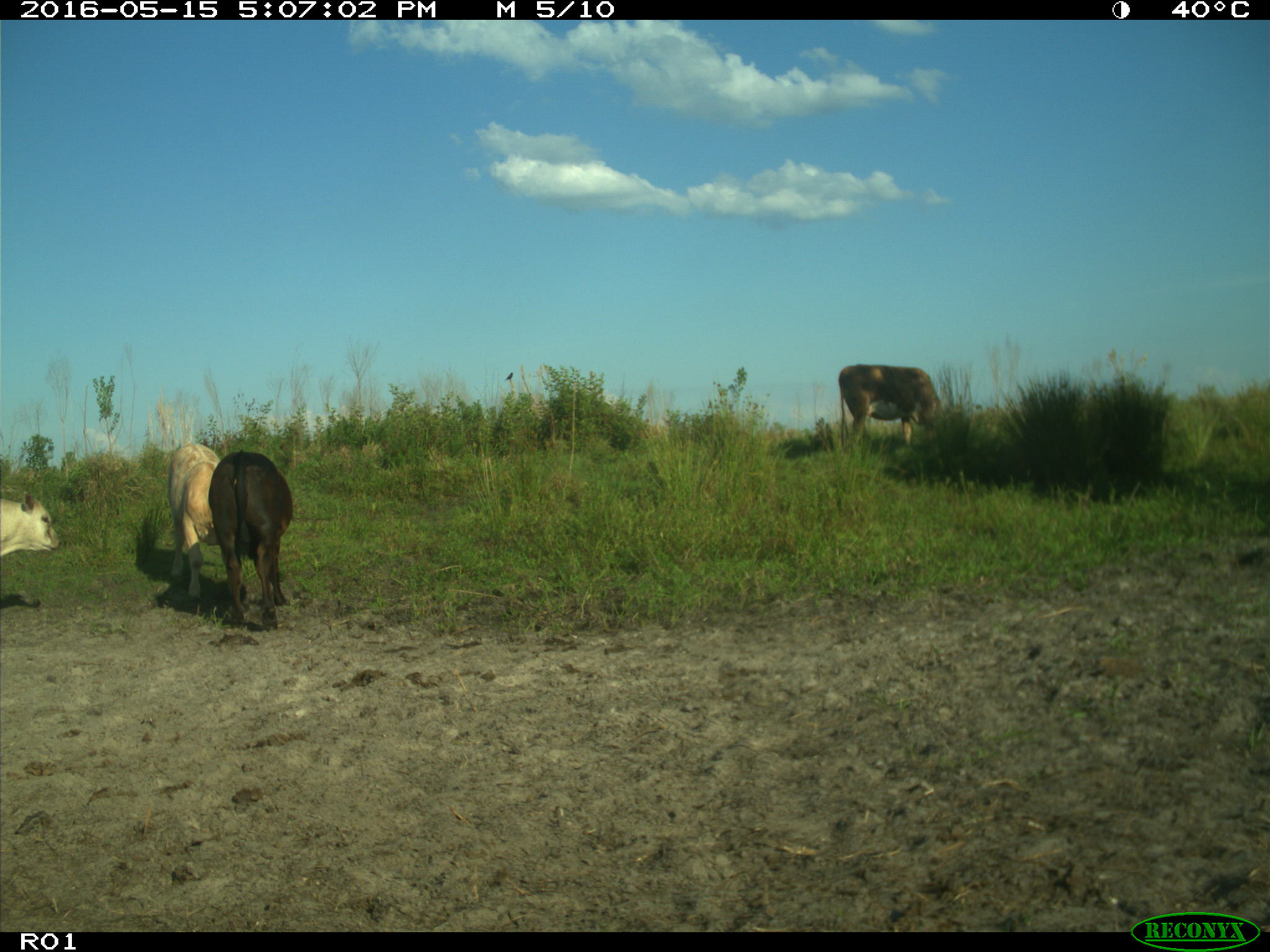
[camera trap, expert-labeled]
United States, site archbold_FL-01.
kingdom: Animalia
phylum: Chordata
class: Mammalia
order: Artiodactyla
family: Bovidae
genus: Bos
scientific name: Bos taurus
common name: domestic cow